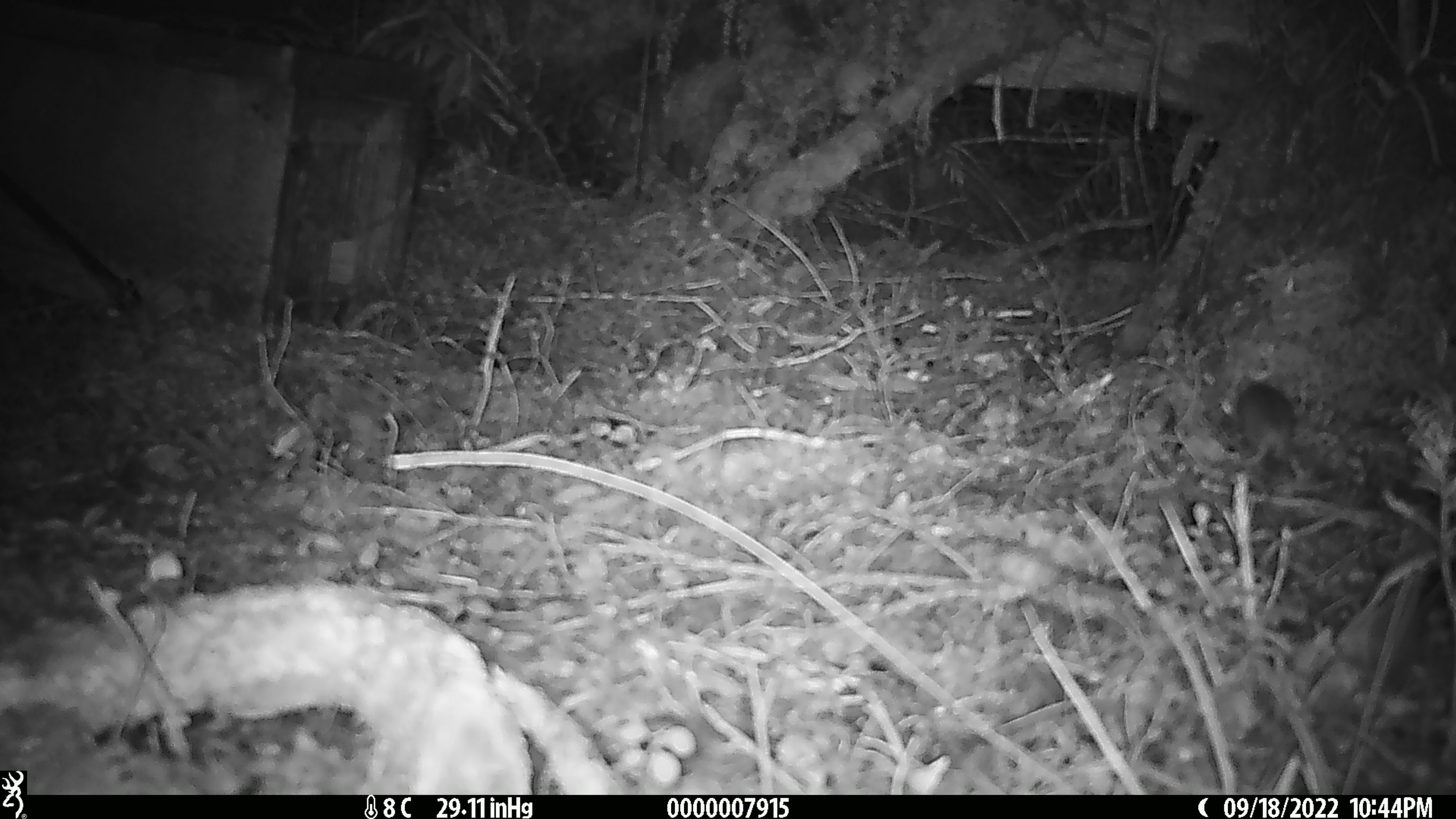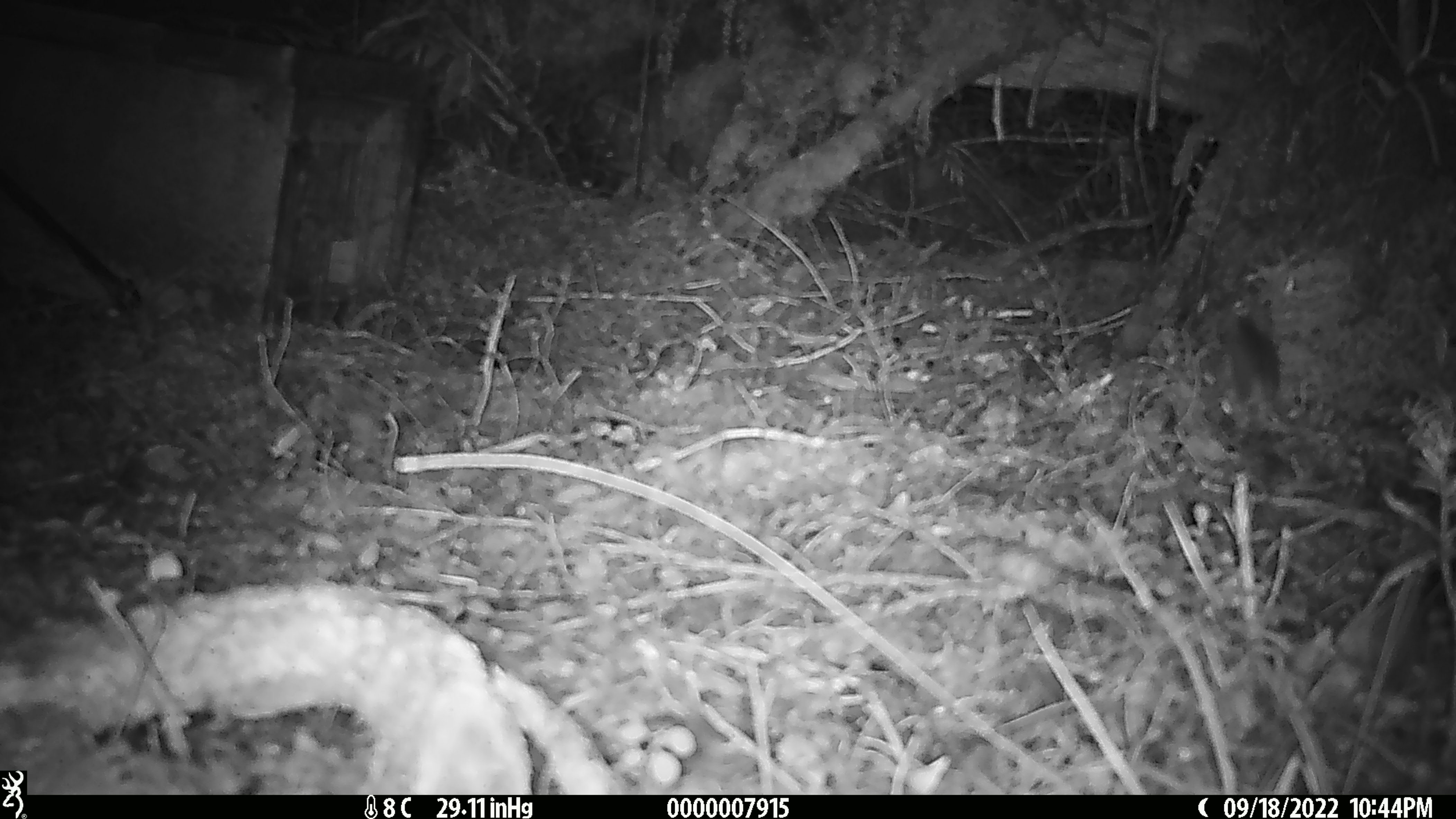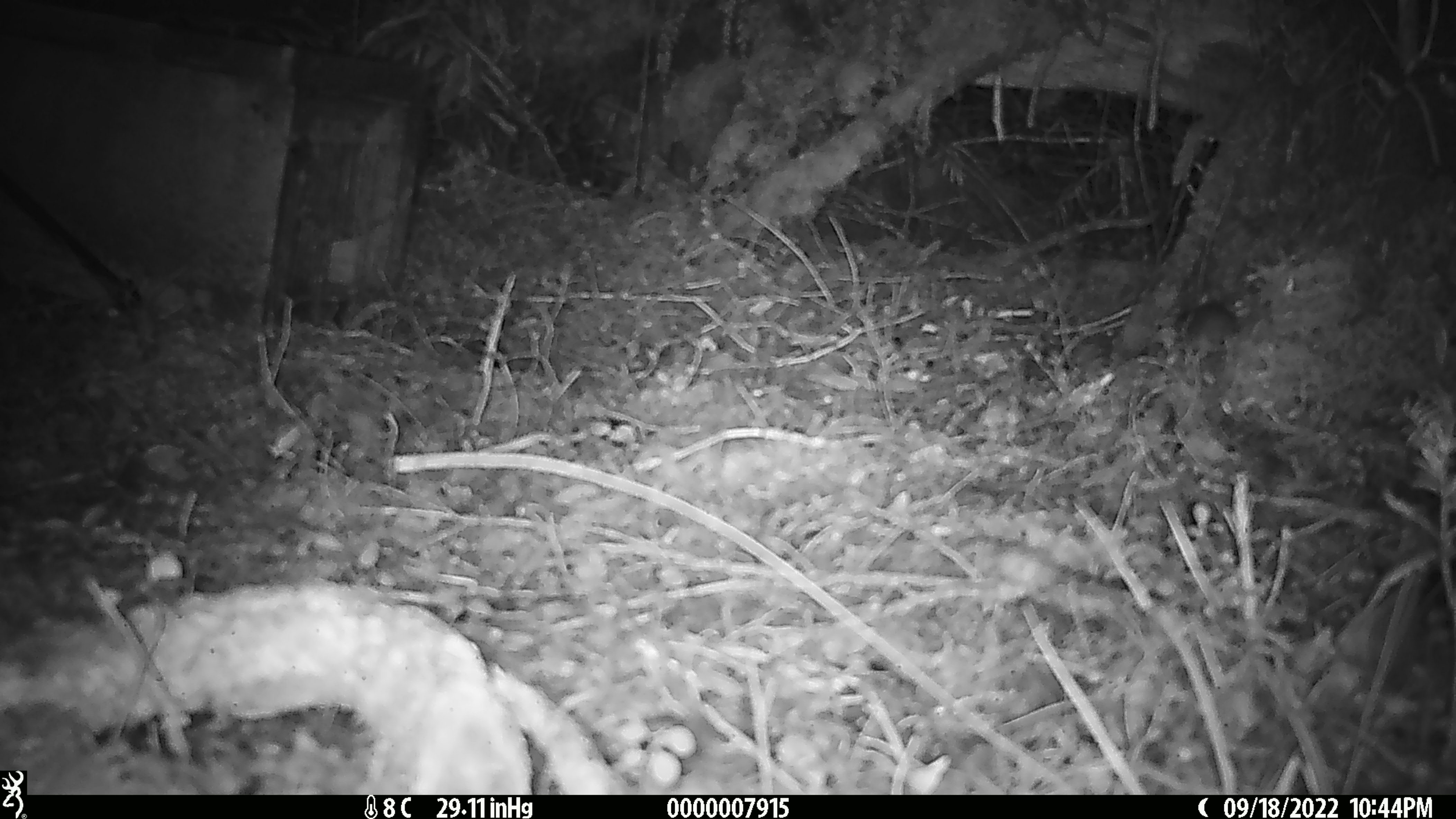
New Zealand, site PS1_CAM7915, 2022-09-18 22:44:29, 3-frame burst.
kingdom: Animalia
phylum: Chordata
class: Mammalia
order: Rodentia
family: Muridae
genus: Mus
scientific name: Mus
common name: mouse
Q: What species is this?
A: Mouse (Mus).